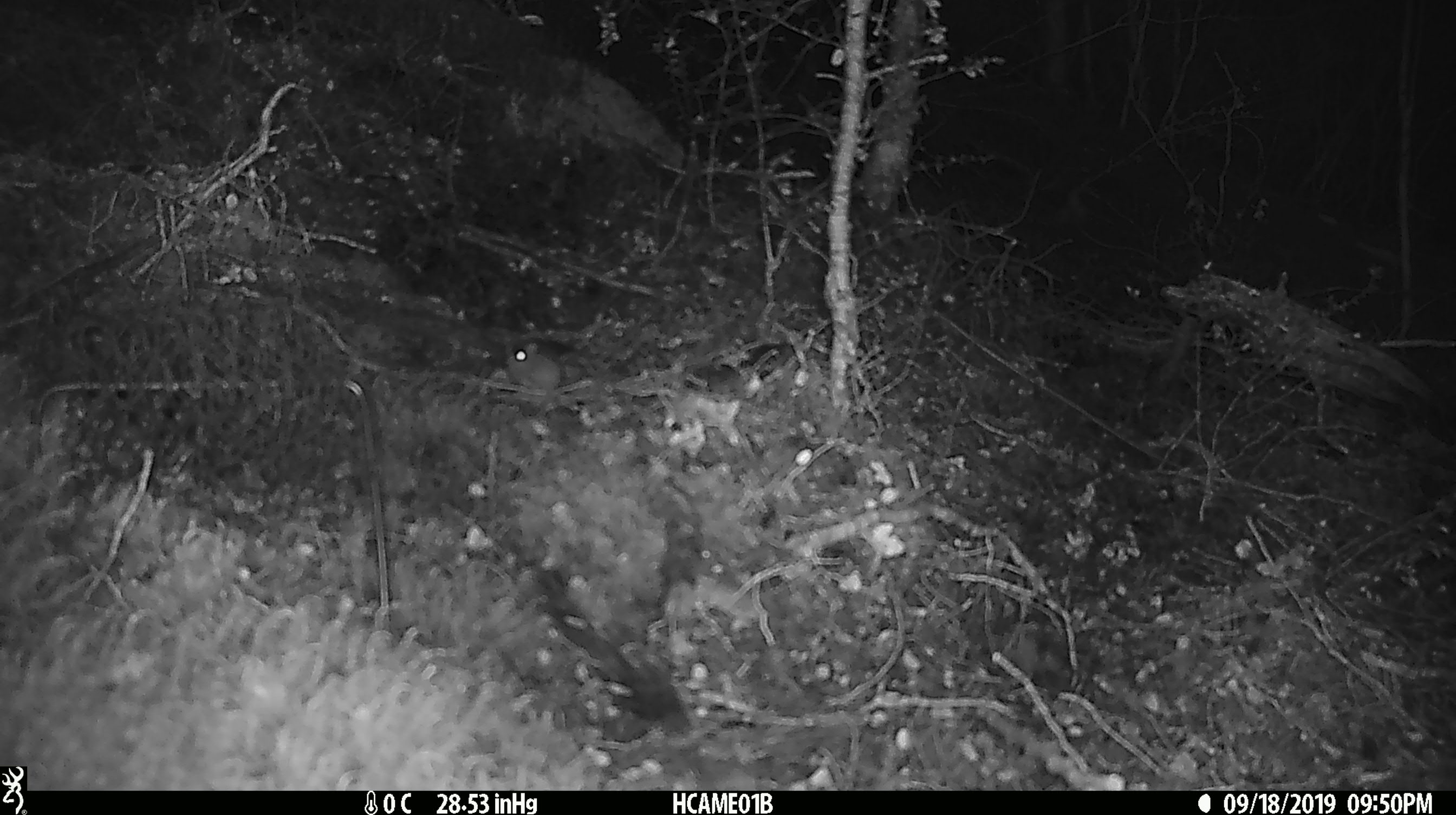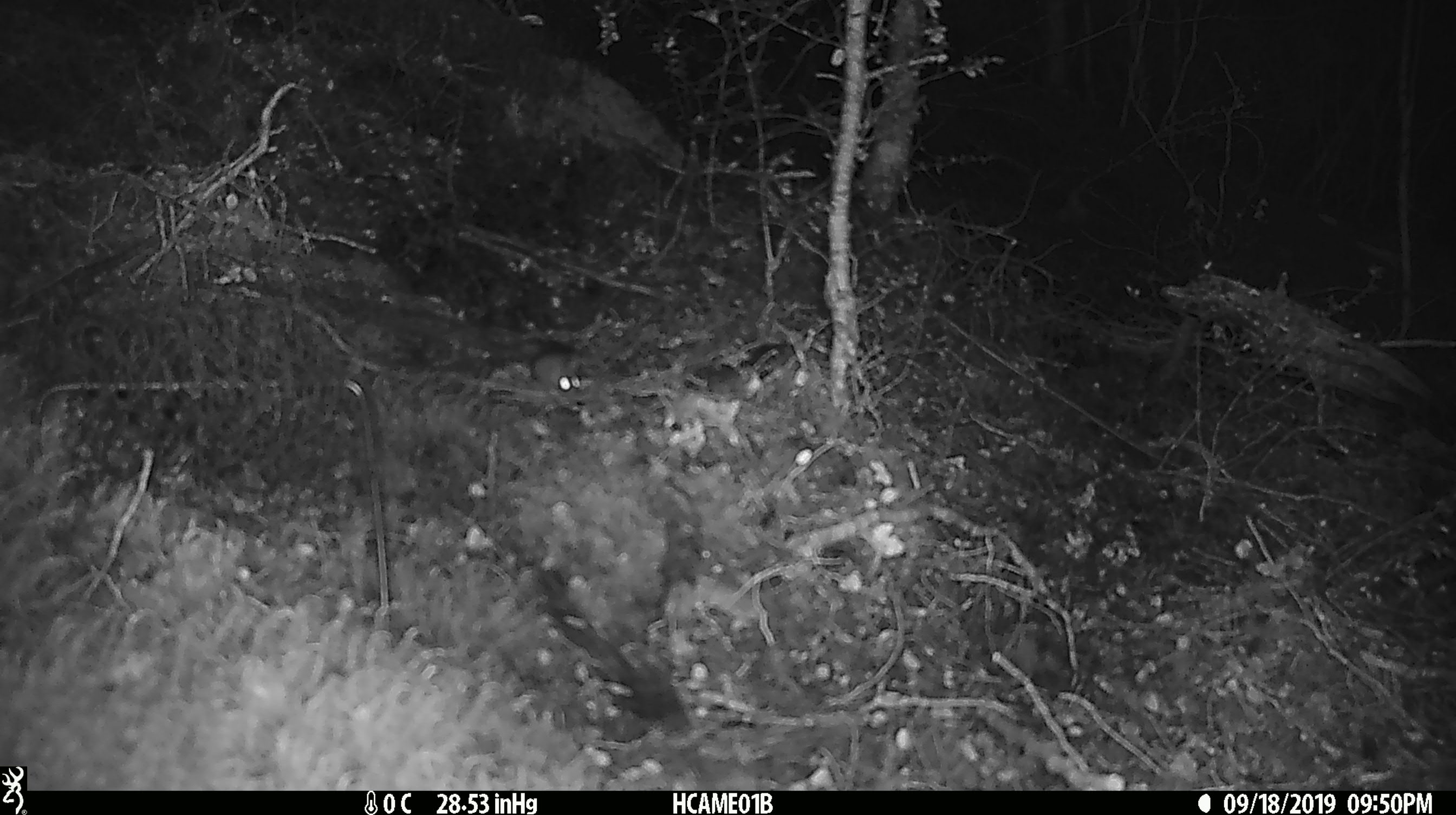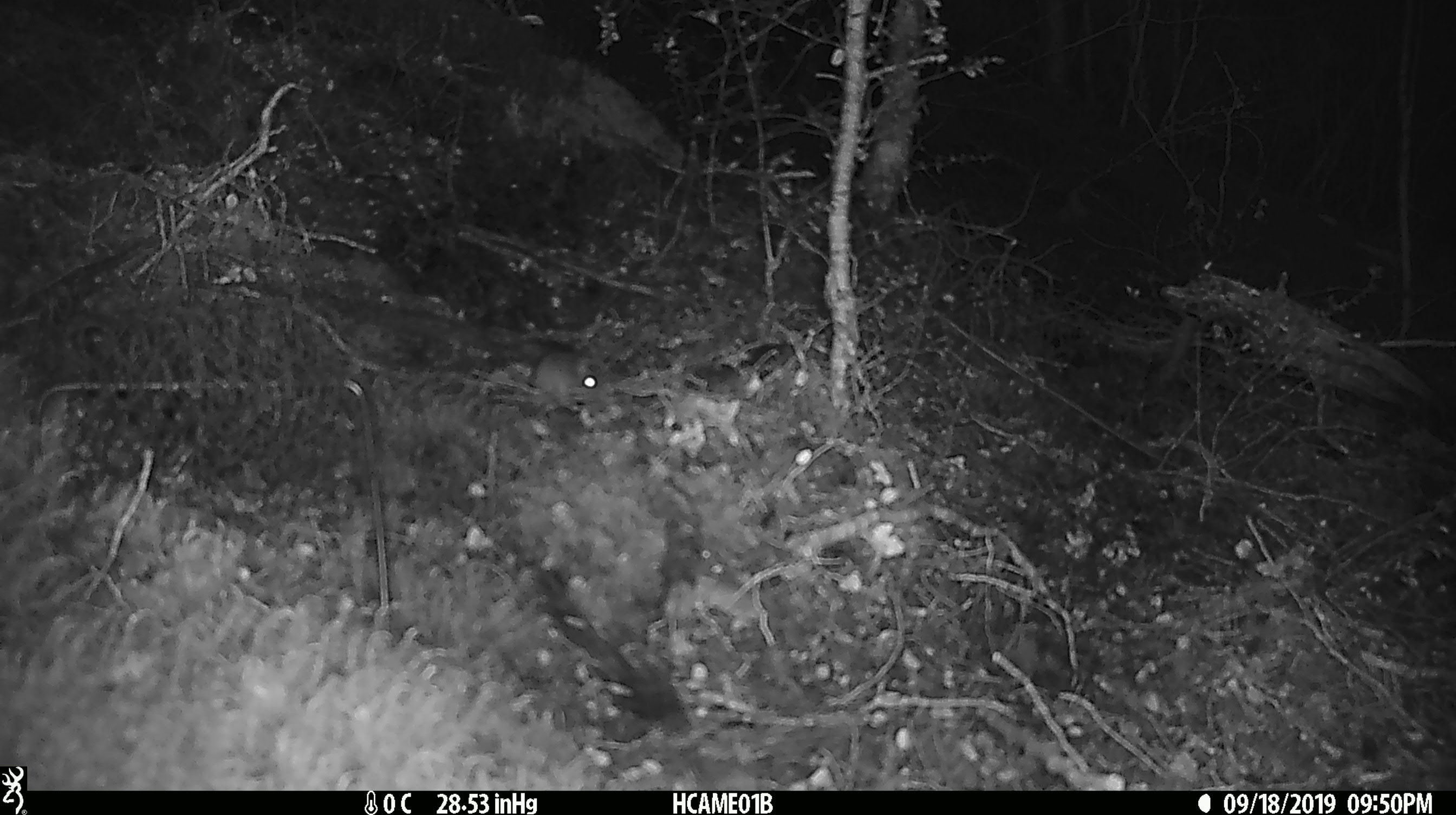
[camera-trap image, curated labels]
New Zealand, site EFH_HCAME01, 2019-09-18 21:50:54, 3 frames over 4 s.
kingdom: Animalia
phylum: Chordata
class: Mammalia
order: Rodentia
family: Muridae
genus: Mus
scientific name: Mus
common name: mouse